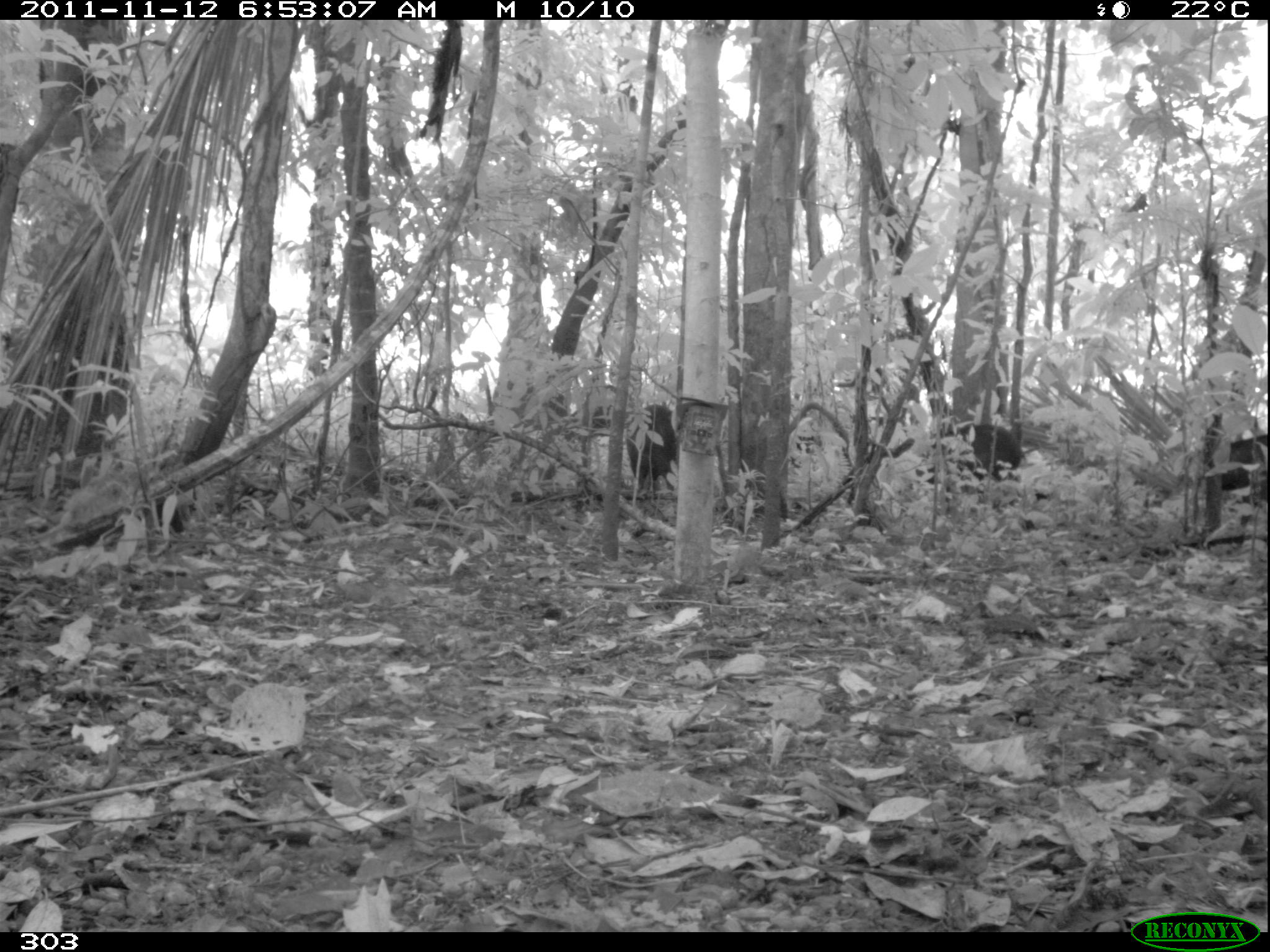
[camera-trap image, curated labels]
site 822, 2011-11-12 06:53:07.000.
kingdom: Animalia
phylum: Chordata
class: Mammalia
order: Artiodactyla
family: Tayassuidae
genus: Tayassu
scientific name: Tayassu pecari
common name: white-lipped peccary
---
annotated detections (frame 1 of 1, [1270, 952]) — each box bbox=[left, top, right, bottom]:
tayassu pecari: bbox=[914, 423, 1023, 512]; bbox=[626, 404, 682, 491]; bbox=[1202, 433, 1270, 502]